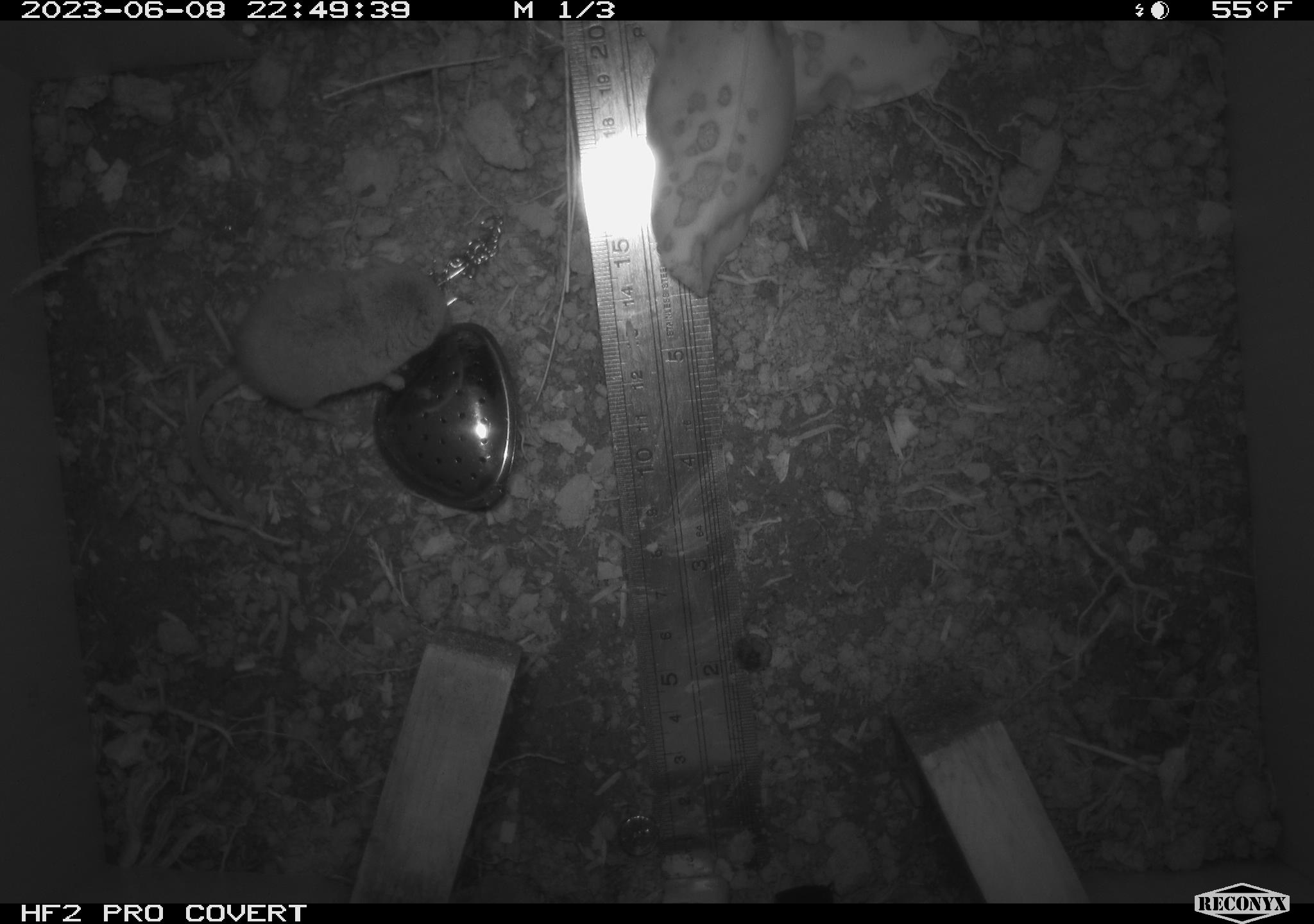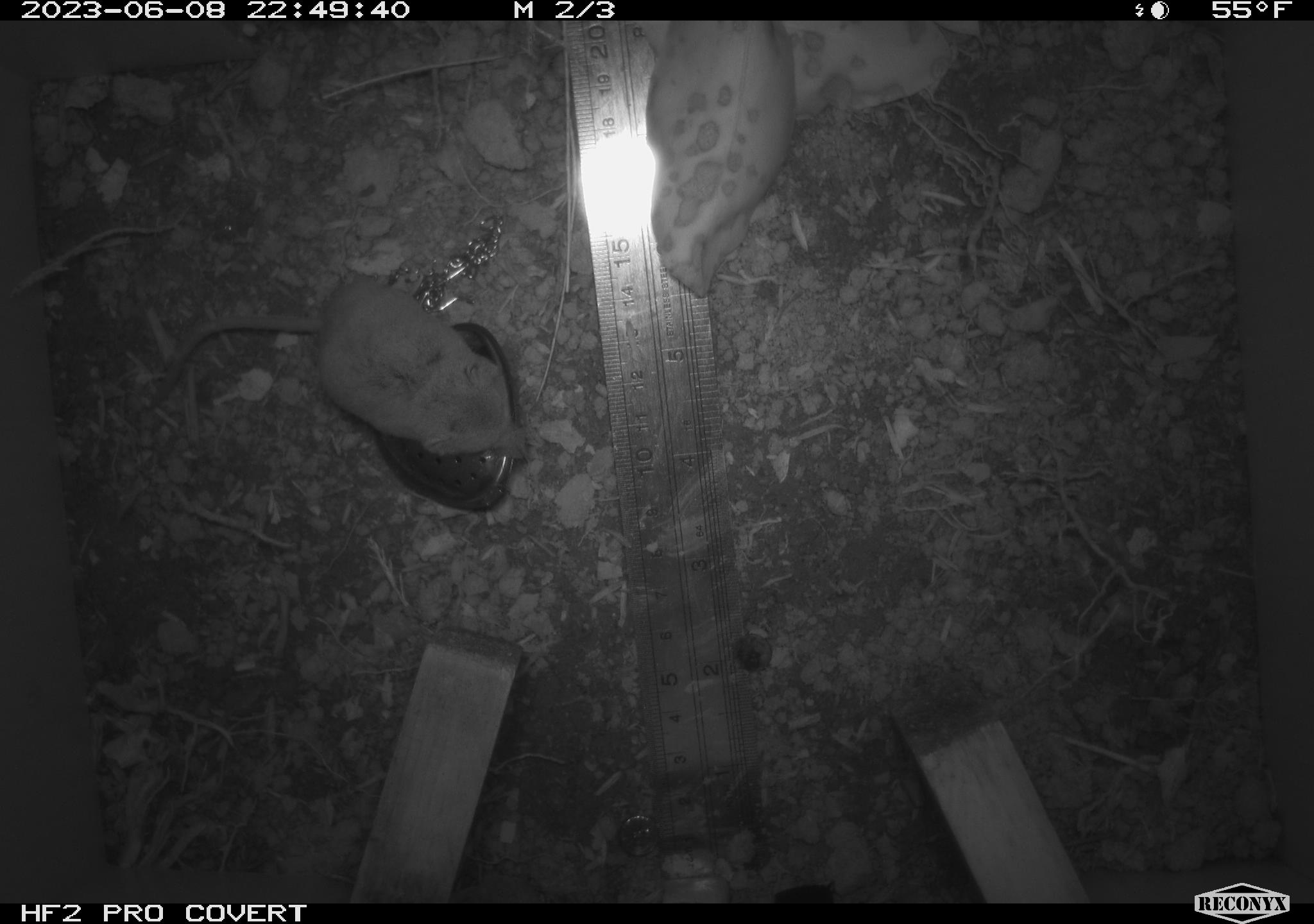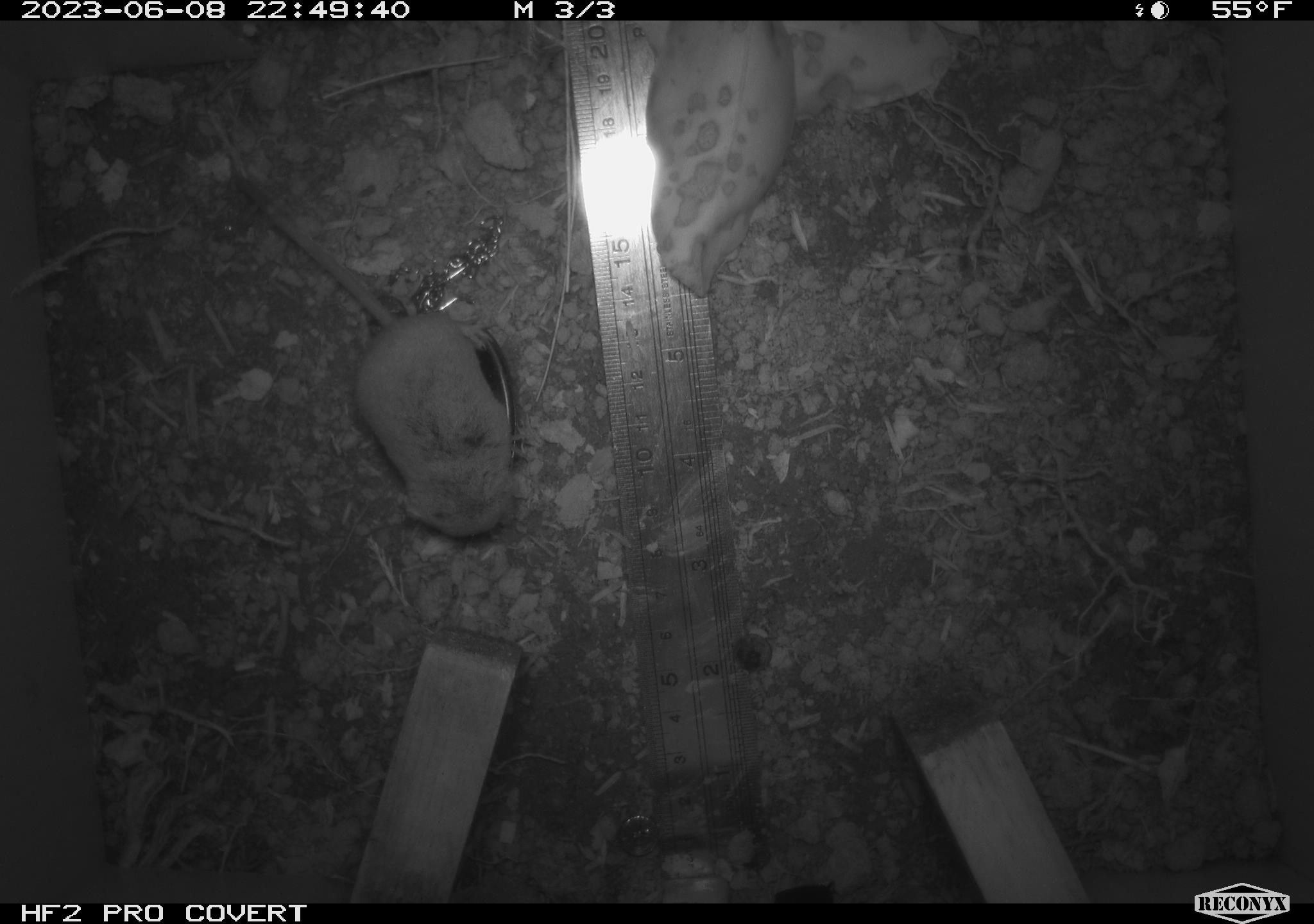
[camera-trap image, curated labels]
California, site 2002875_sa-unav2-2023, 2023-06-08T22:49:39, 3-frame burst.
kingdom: Animalia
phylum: Chordata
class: Mammalia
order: Eulipotyphla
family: Soricidae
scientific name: Soricidae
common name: shrews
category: soricidae family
Soricidae family (shrews) (Soricidae).